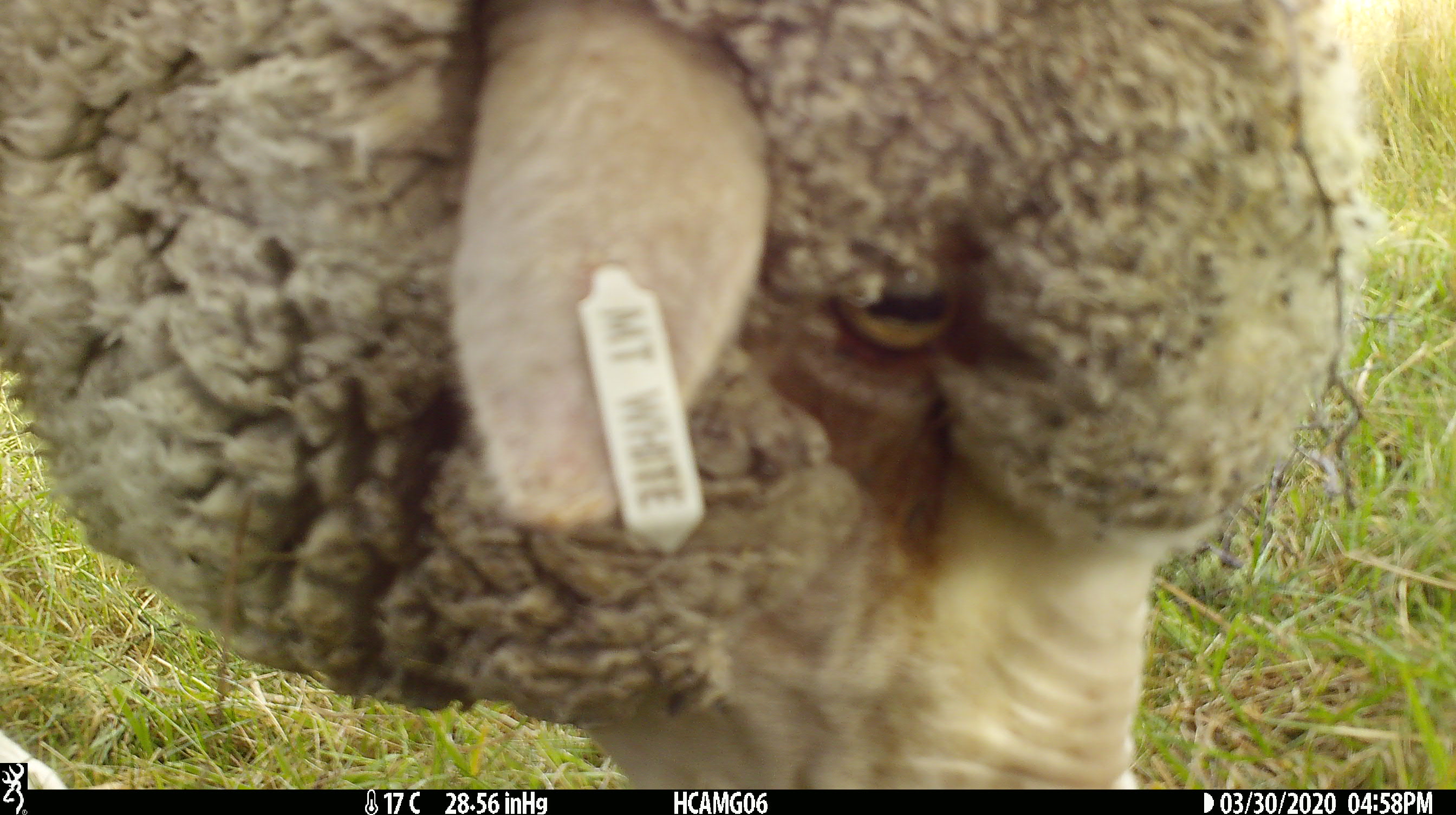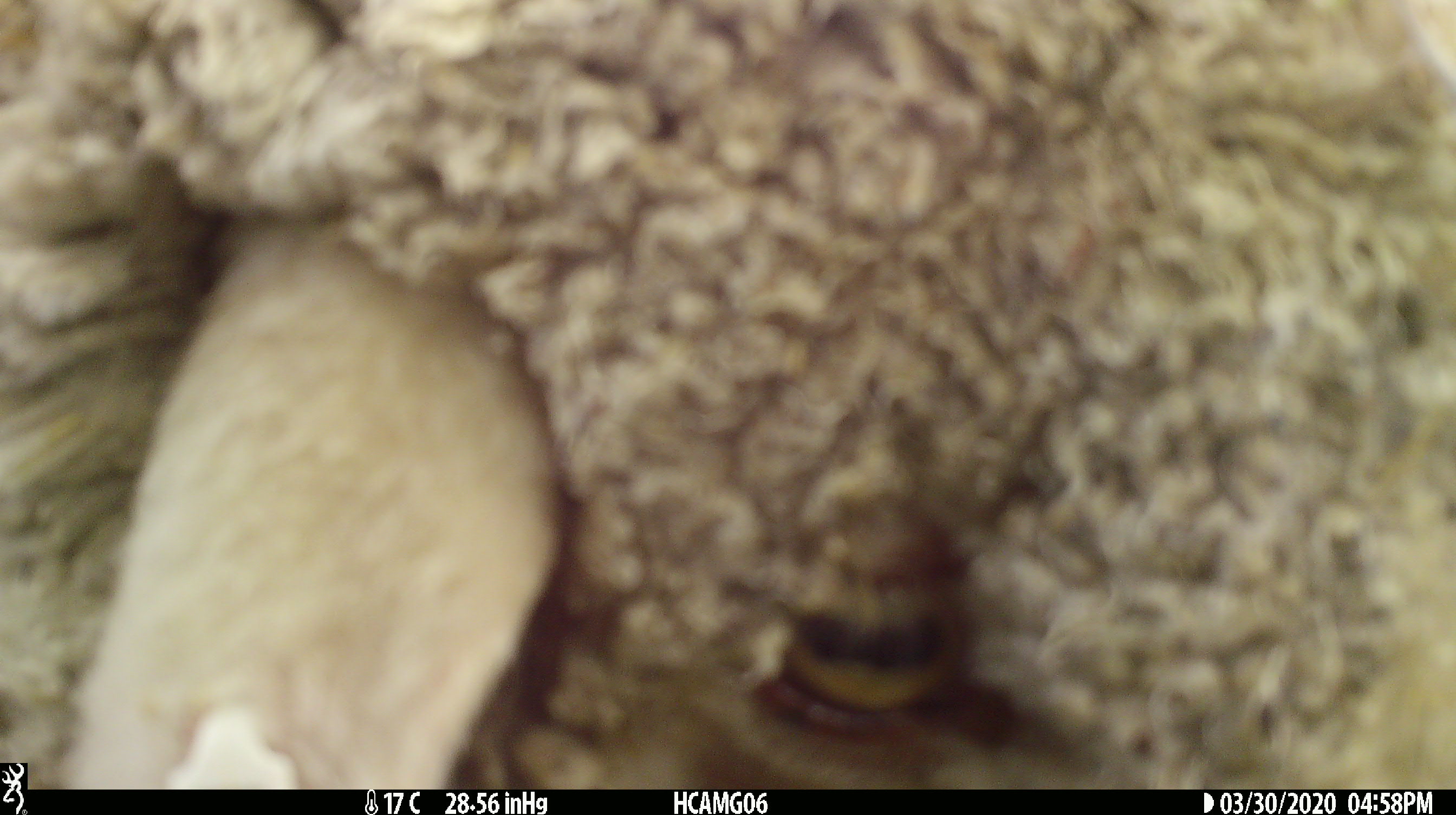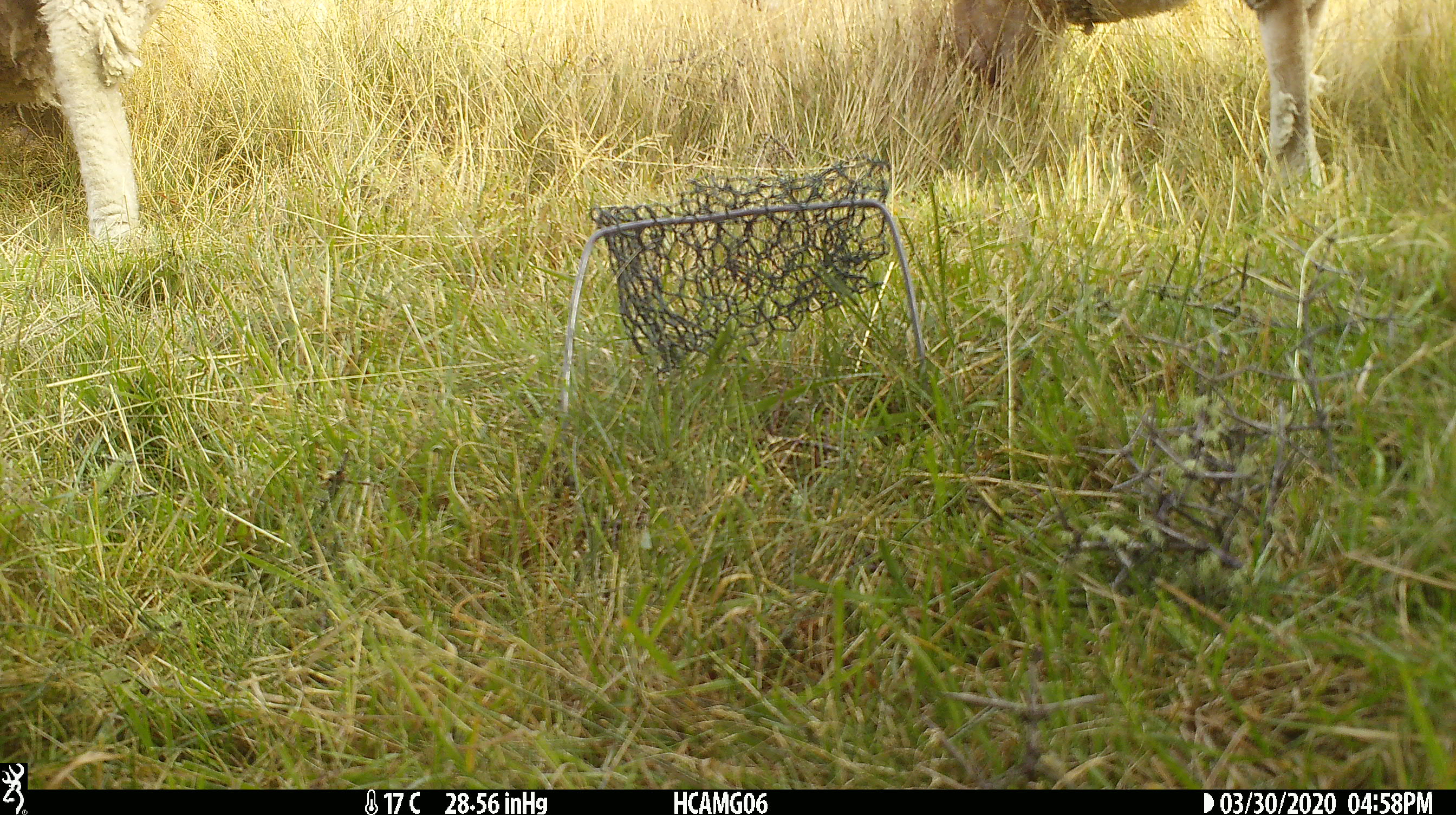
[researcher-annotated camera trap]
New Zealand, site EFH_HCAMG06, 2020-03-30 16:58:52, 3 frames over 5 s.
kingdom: Animalia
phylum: Chordata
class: Mammalia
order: Artiodactyla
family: Bovidae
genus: Ovis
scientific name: Ovis aries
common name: domestic sheep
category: sheep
Sheep (domestic sheep) (Ovis aries).